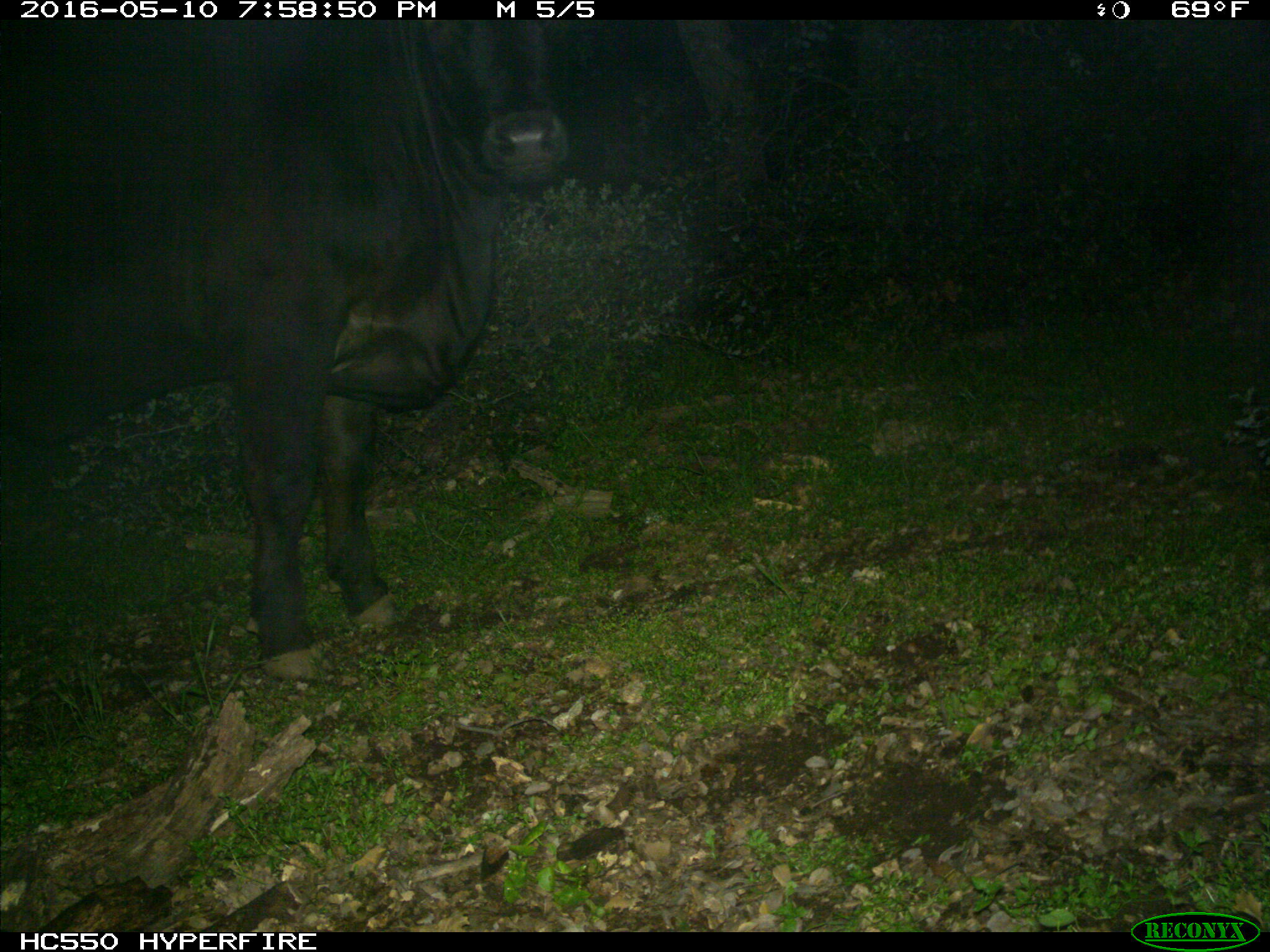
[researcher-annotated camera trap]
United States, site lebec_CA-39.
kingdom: Animalia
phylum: Chordata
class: Mammalia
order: Artiodactyla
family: Bovidae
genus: Bos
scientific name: Bos taurus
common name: domestic cow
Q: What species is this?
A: Bos taurus (domestic cow).